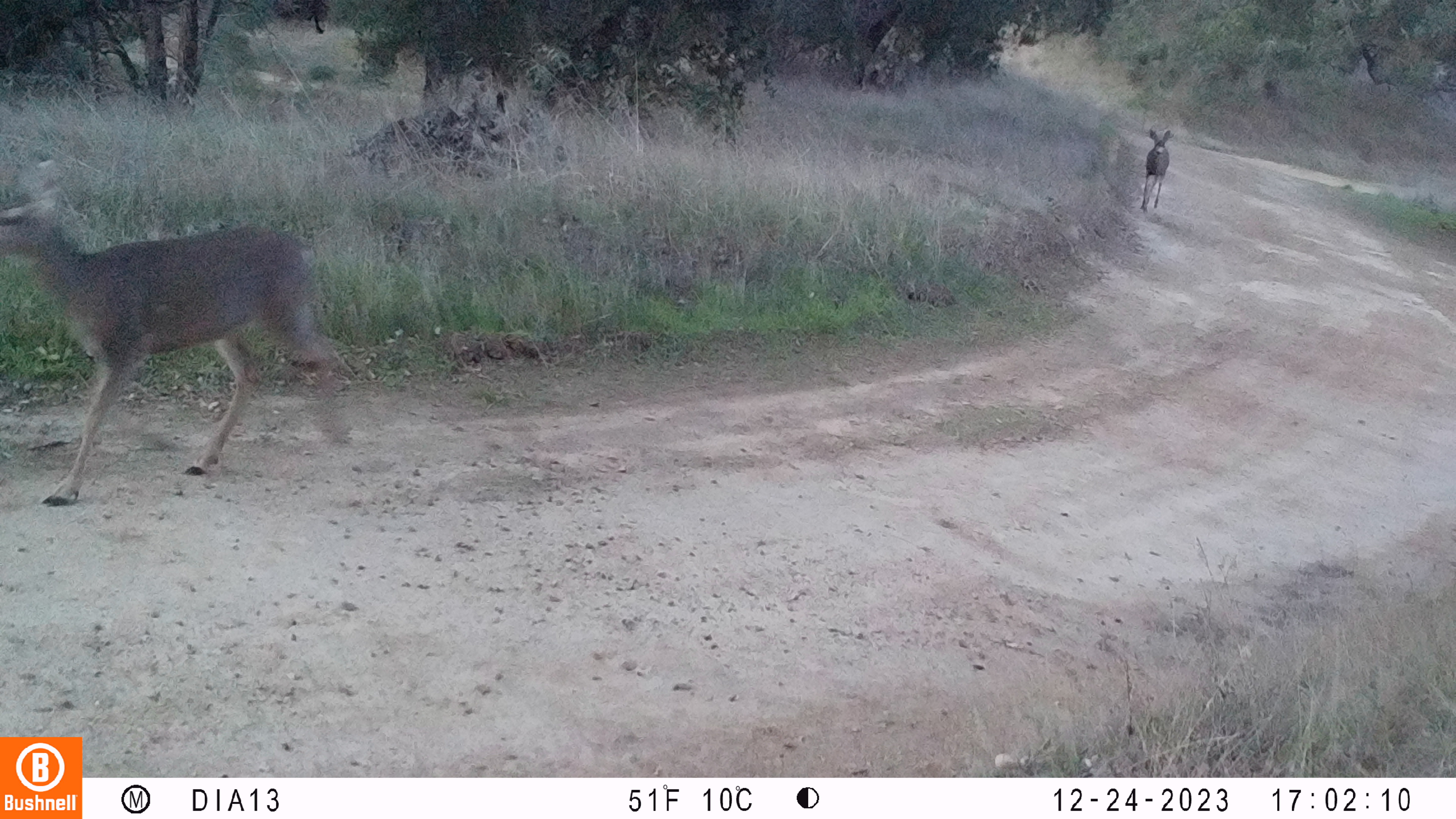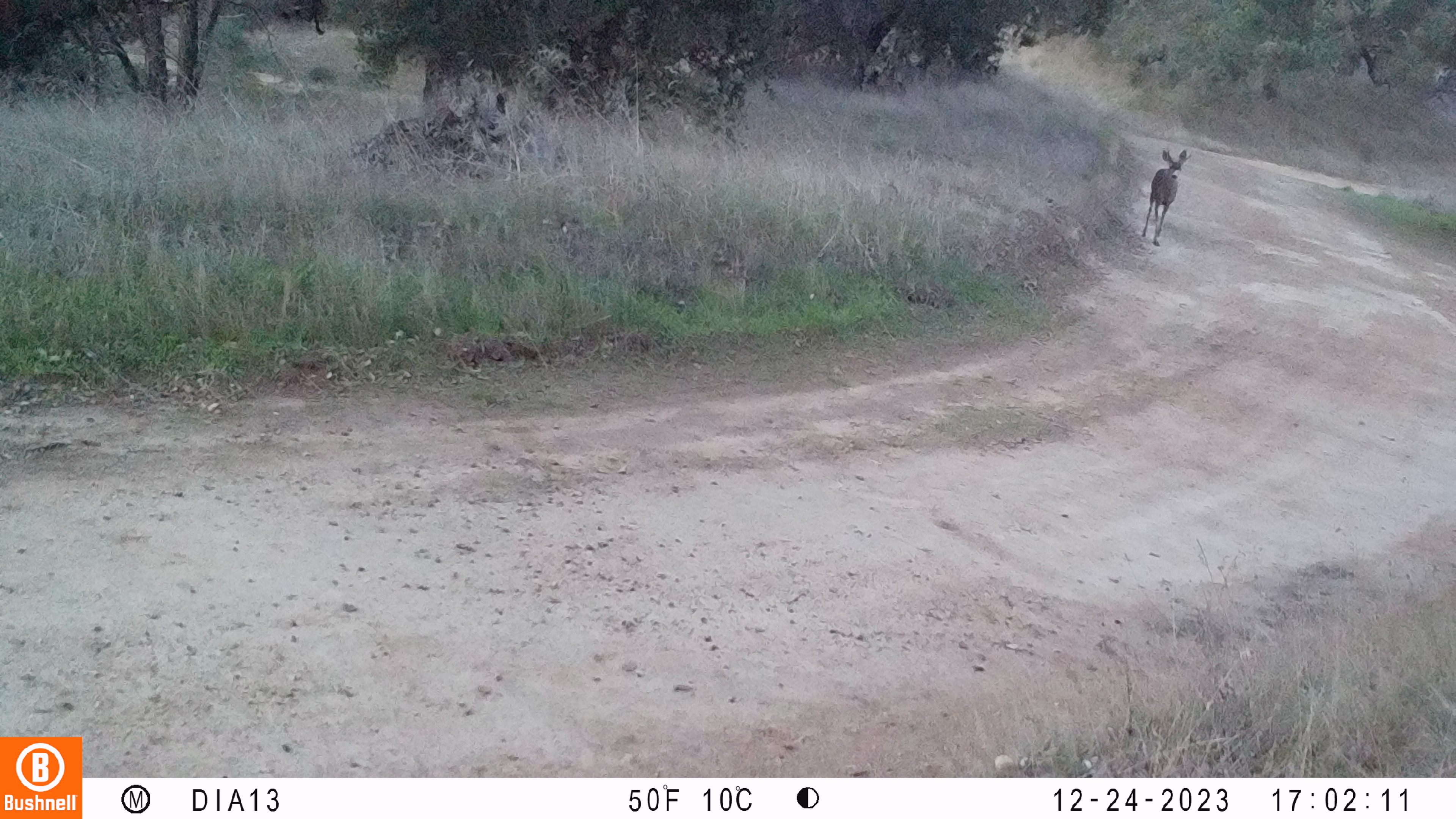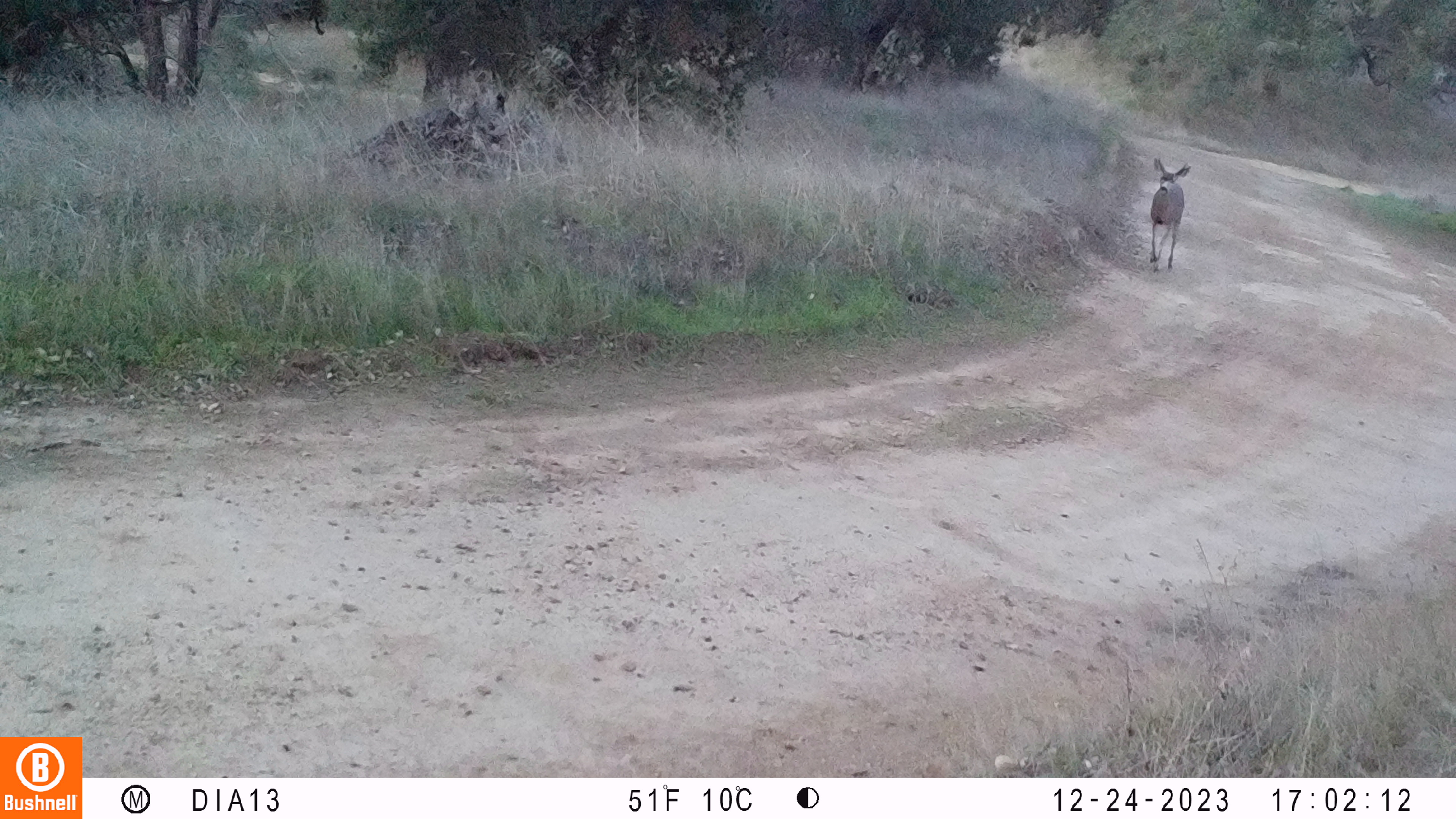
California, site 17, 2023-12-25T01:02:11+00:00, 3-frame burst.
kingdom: Animalia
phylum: Chordata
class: Mammalia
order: Artiodactyla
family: Cervidae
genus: Odocoileus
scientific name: Odocoileus hemionus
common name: mule deer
Mule deer (Odocoileus hemionus).